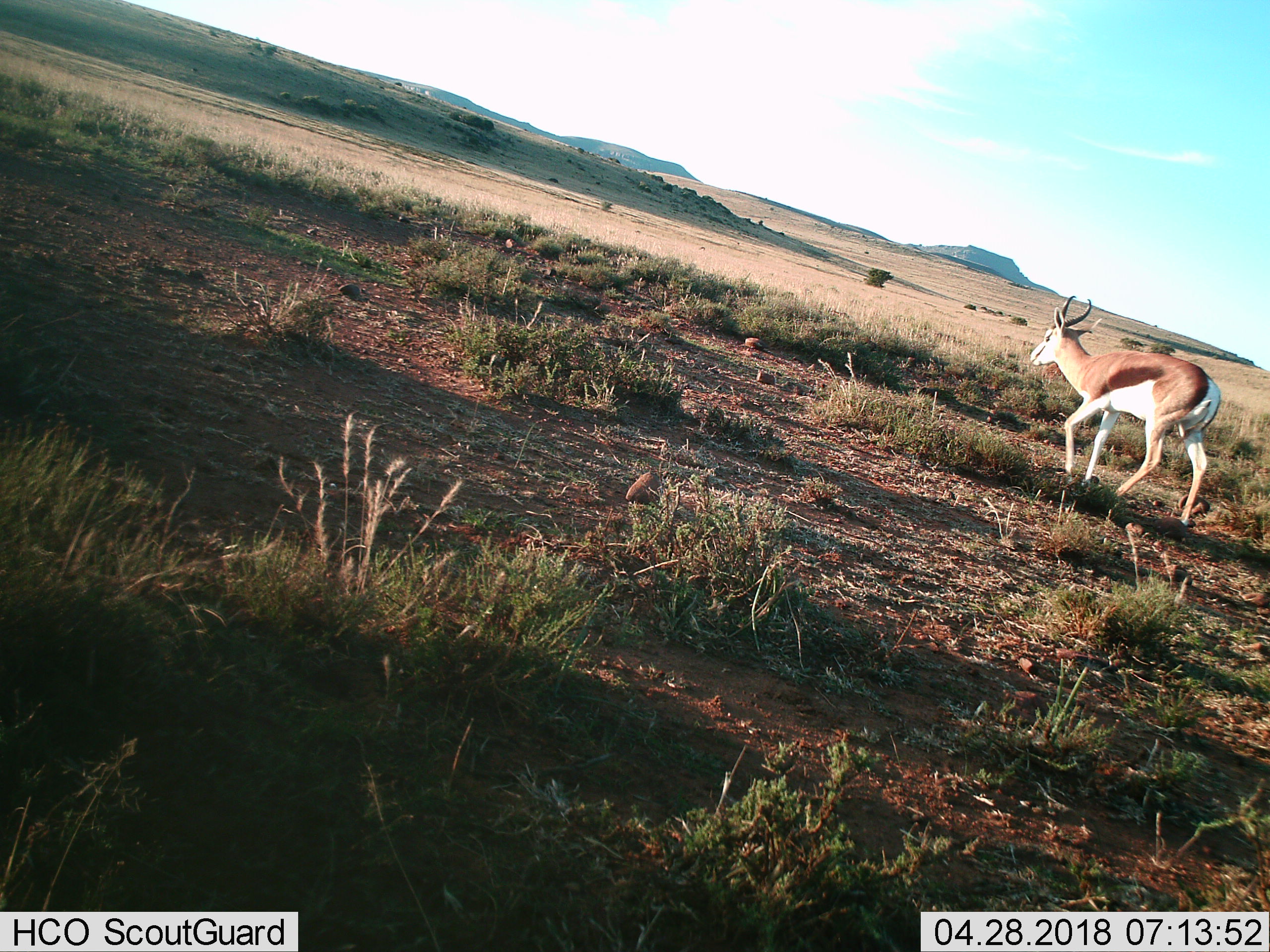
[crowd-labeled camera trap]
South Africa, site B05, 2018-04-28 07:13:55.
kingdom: Animalia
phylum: Chordata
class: Mammalia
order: Artiodactyla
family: Bovidae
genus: Antidorcas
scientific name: Antidorcas marsupialis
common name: springbok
Springbok (Antidorcas marsupialis), count 1. Behavior (volunteer vote fractions): standing 0%, resting 0%, moving 100%, interacting 0%. Young present (vote fraction): 0%. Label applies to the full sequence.